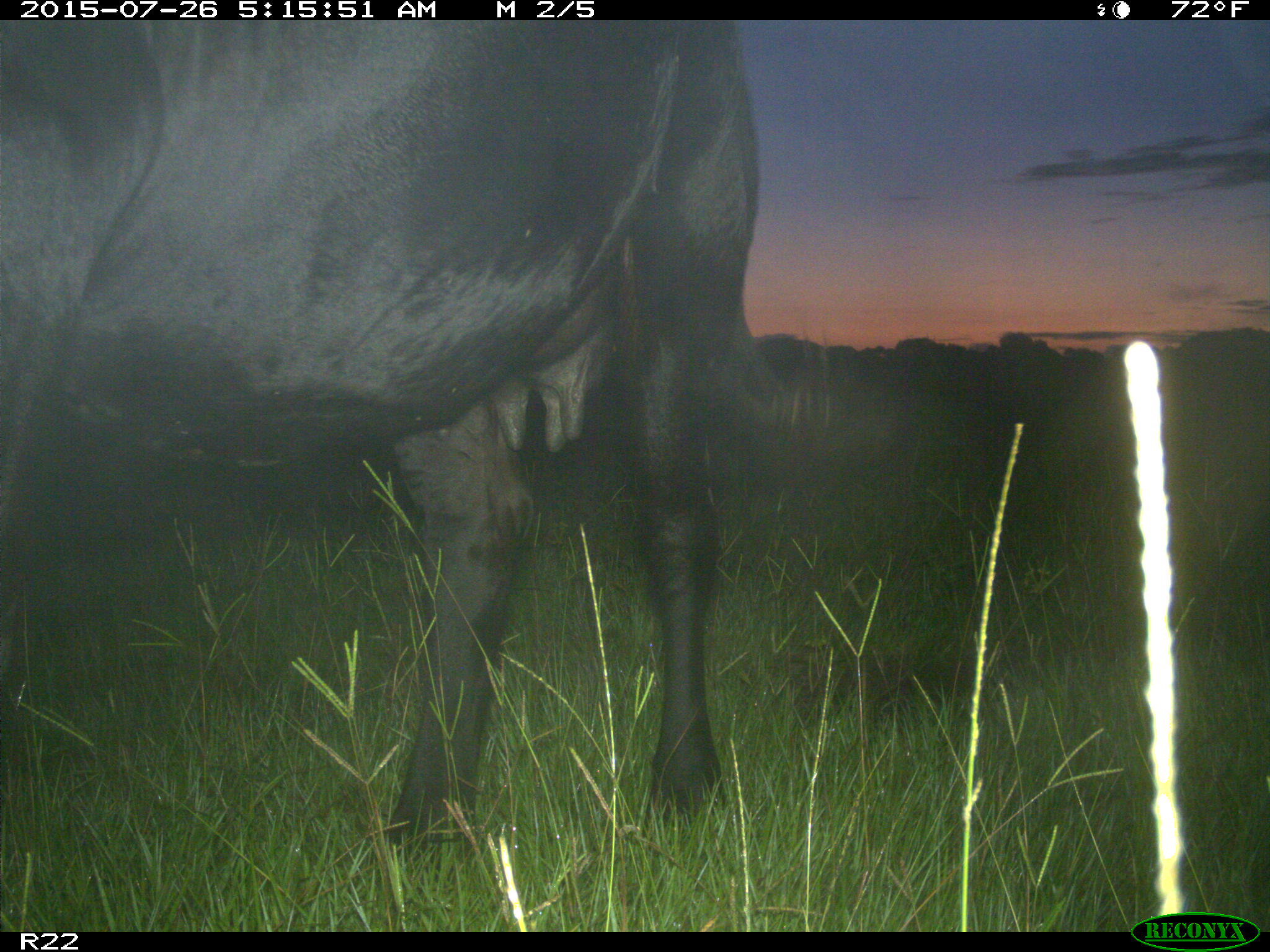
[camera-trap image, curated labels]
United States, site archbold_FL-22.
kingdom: Animalia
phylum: Chordata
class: Mammalia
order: Artiodactyla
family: Bovidae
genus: Bos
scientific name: Bos taurus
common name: domestic cow